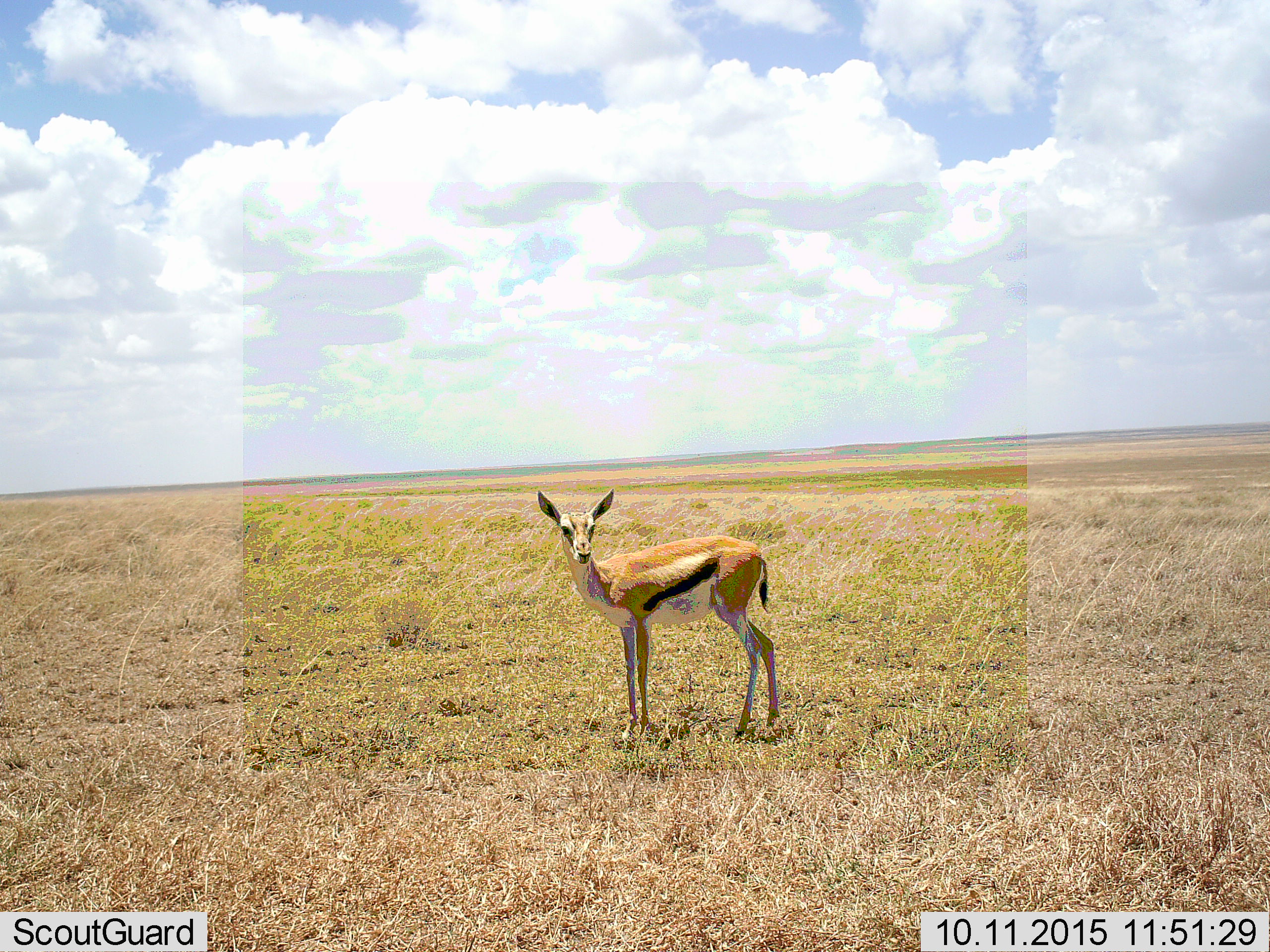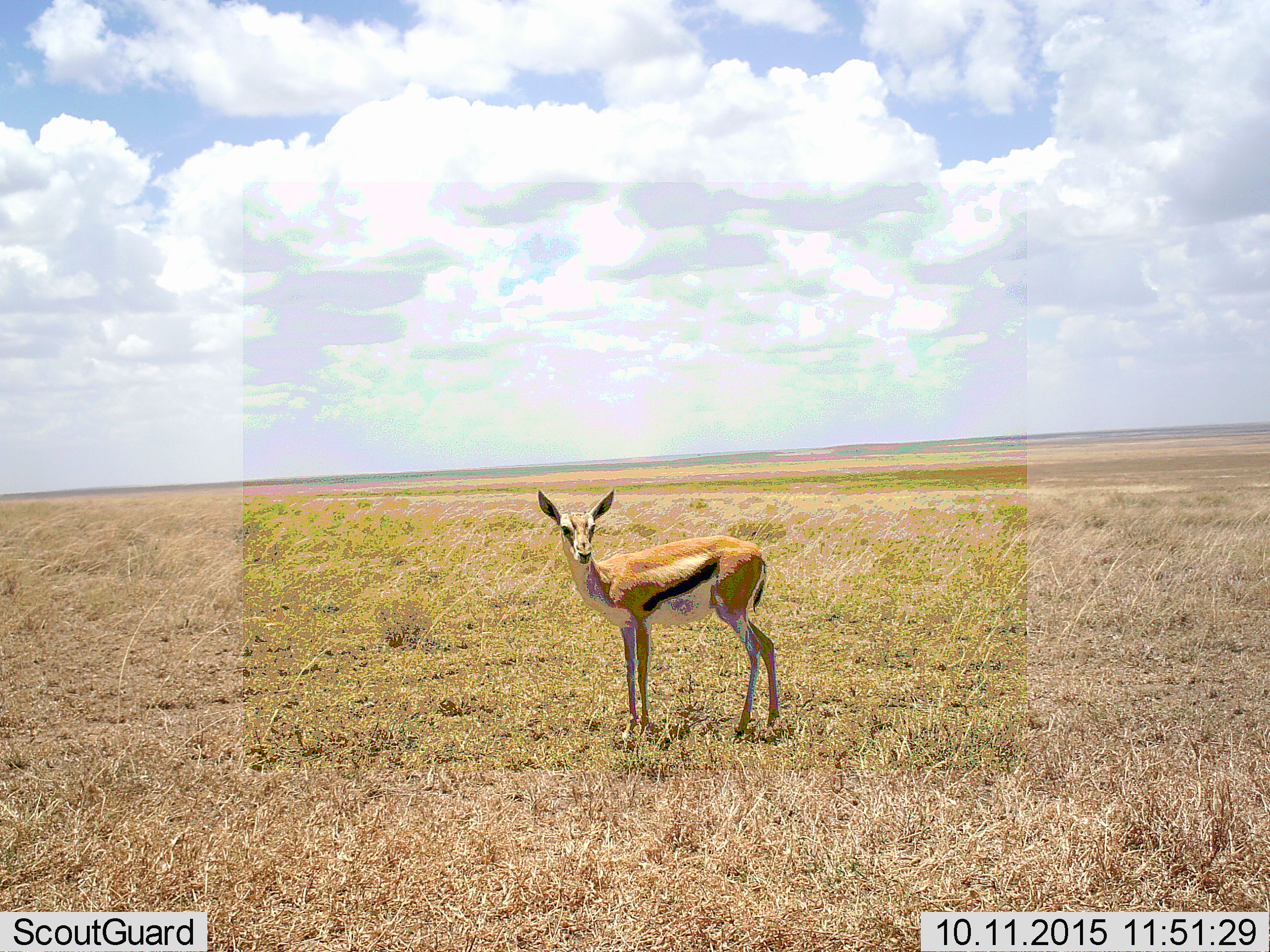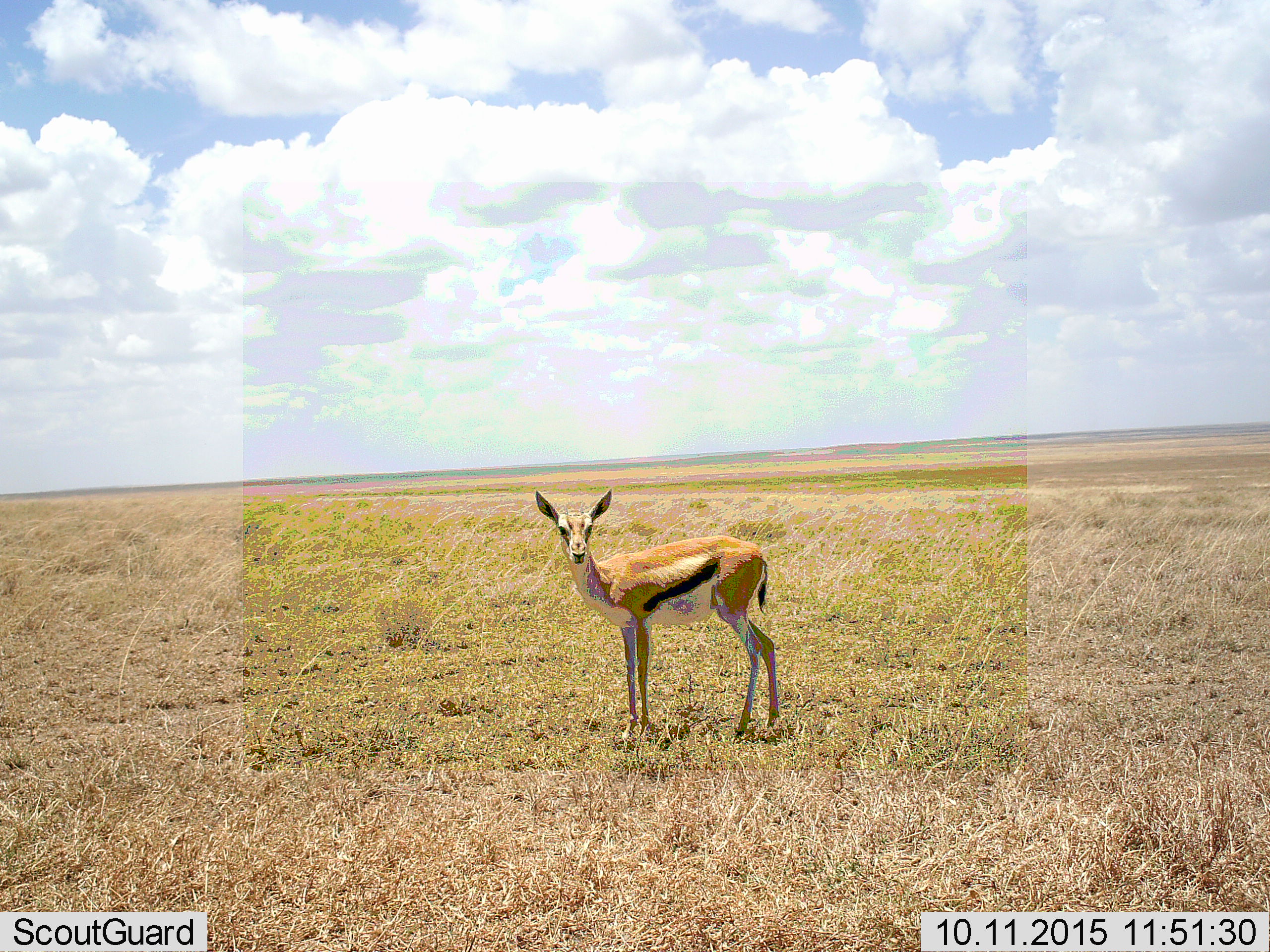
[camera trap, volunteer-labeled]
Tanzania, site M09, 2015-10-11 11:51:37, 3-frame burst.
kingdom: Animalia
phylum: Chordata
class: Mammalia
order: Artiodactyla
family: Bovidae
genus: Eudorcas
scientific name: Eudorcas thomsonii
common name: thomson's gazelle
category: gazellethomsons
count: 1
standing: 100%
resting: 0%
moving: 0%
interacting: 0%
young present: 22%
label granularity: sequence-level